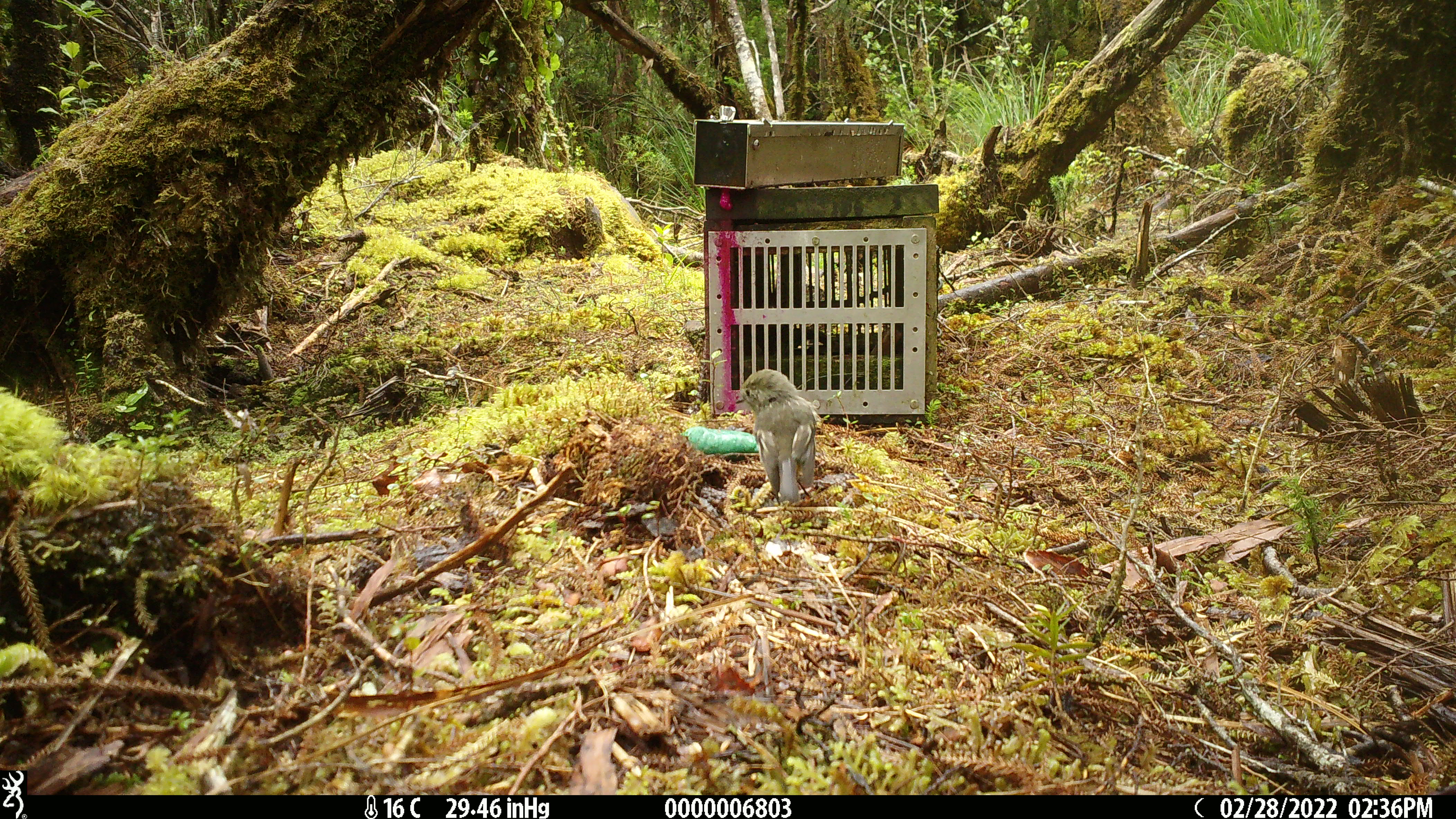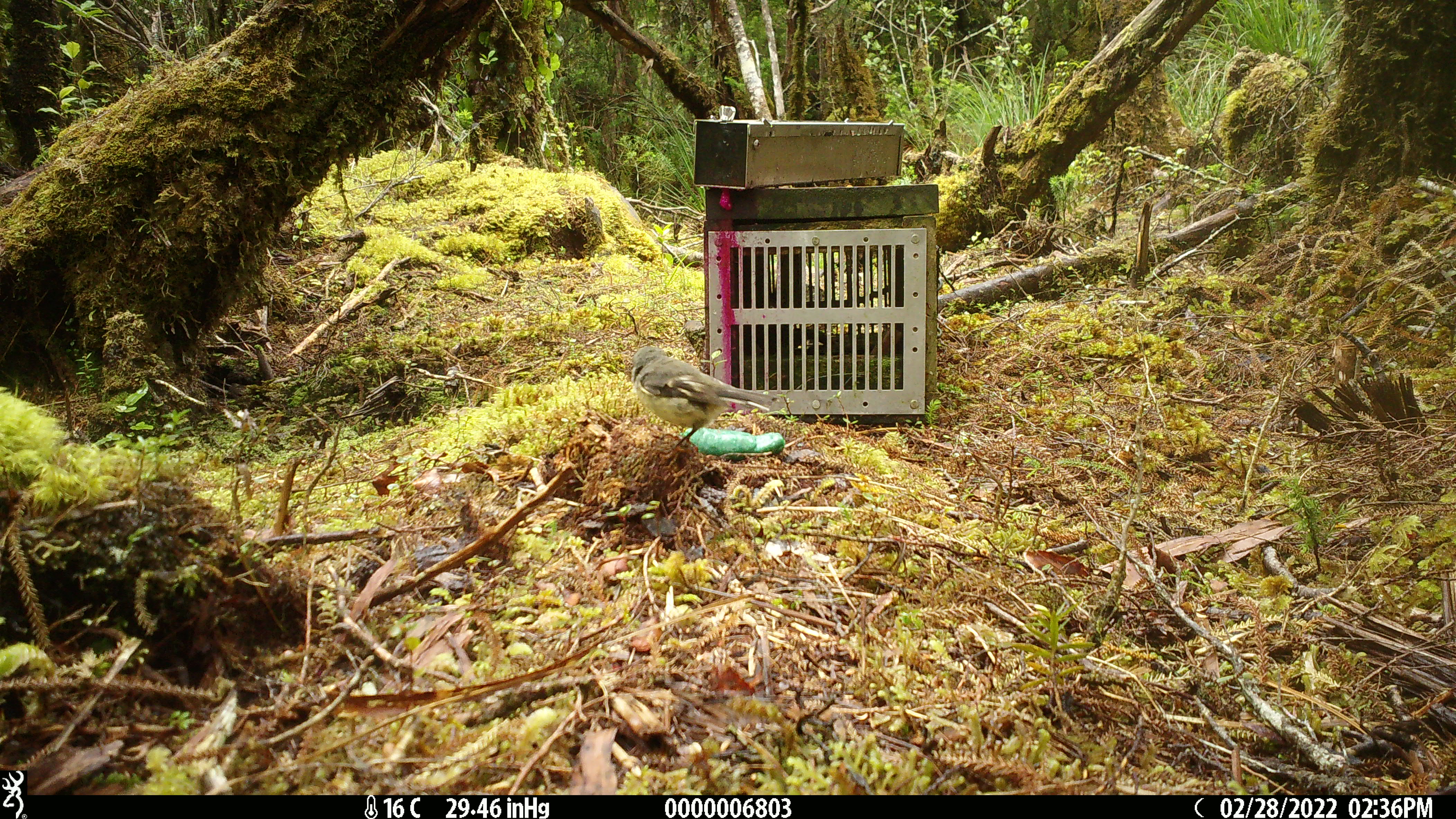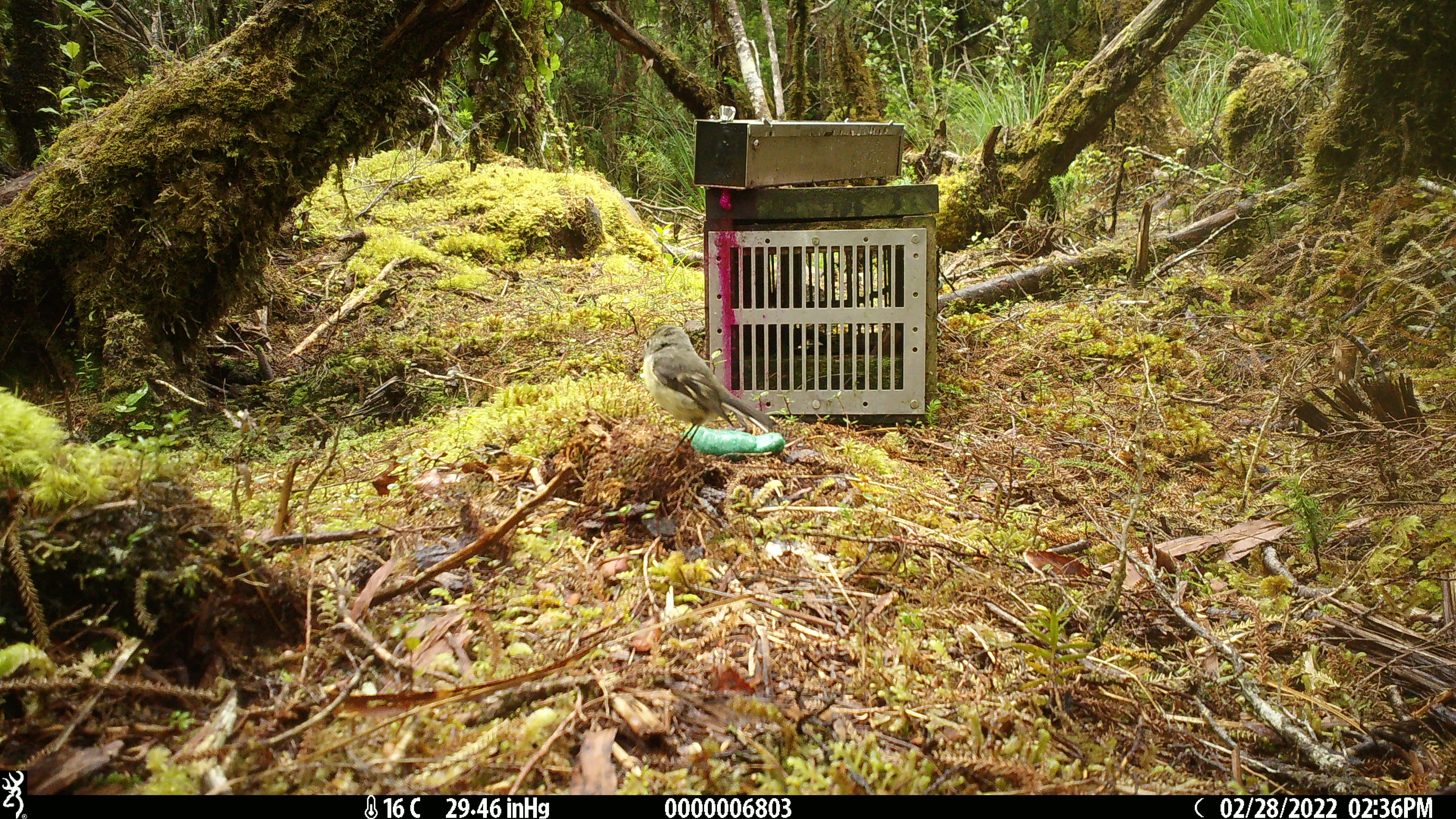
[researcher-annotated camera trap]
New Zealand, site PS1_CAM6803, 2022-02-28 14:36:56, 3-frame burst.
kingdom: Animalia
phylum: Chordata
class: Aves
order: Passeriformes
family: Petroicidae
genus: Petroica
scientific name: Petroica macrocephala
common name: tomtit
Tomtit (Petroica macrocephala).